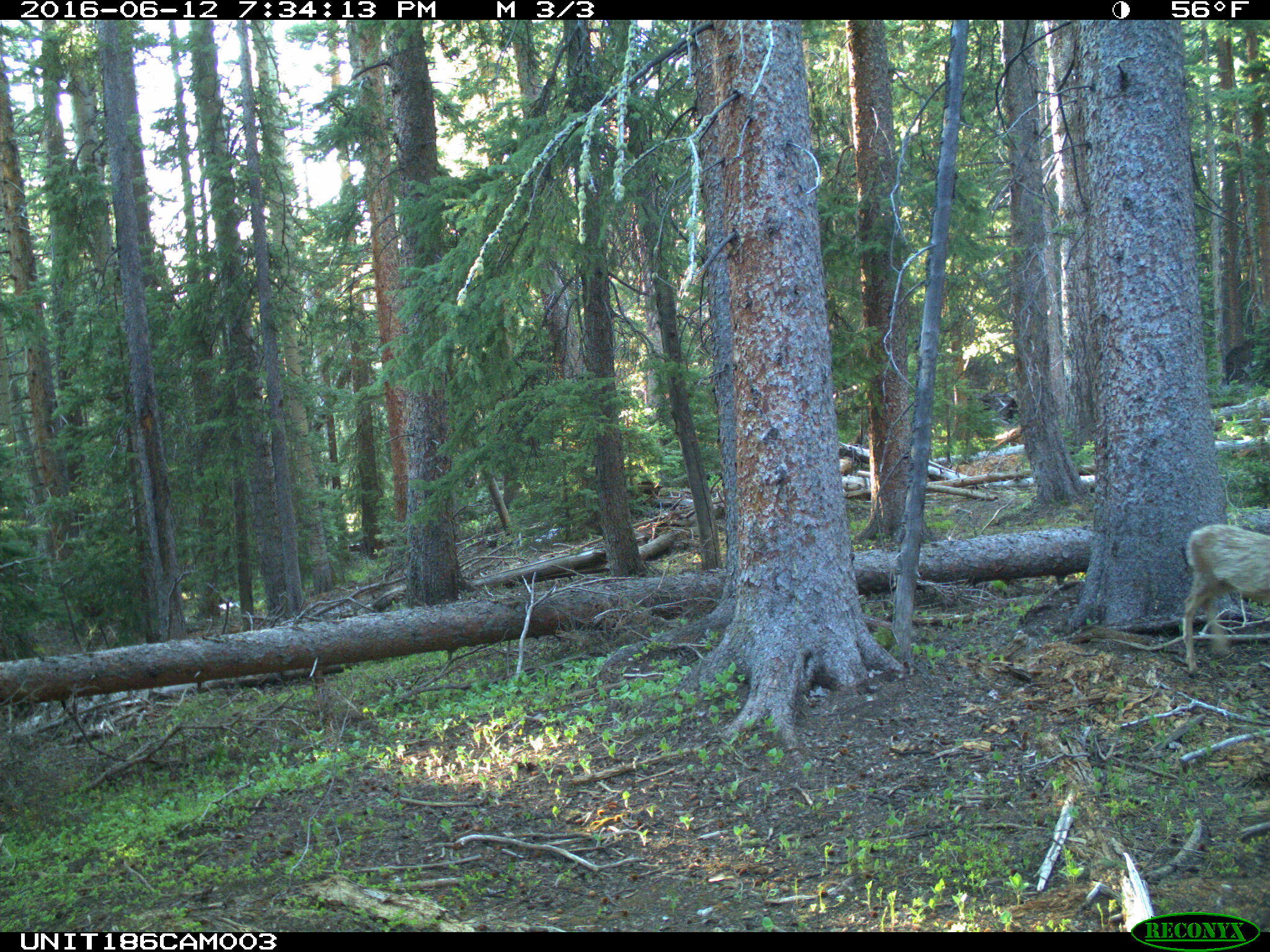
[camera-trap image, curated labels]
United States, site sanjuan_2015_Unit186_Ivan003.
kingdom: Animalia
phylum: Chordata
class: Mammalia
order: Artiodactyla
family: Cervidae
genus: Odocoileus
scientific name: Odocoileus hemionus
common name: mule deer